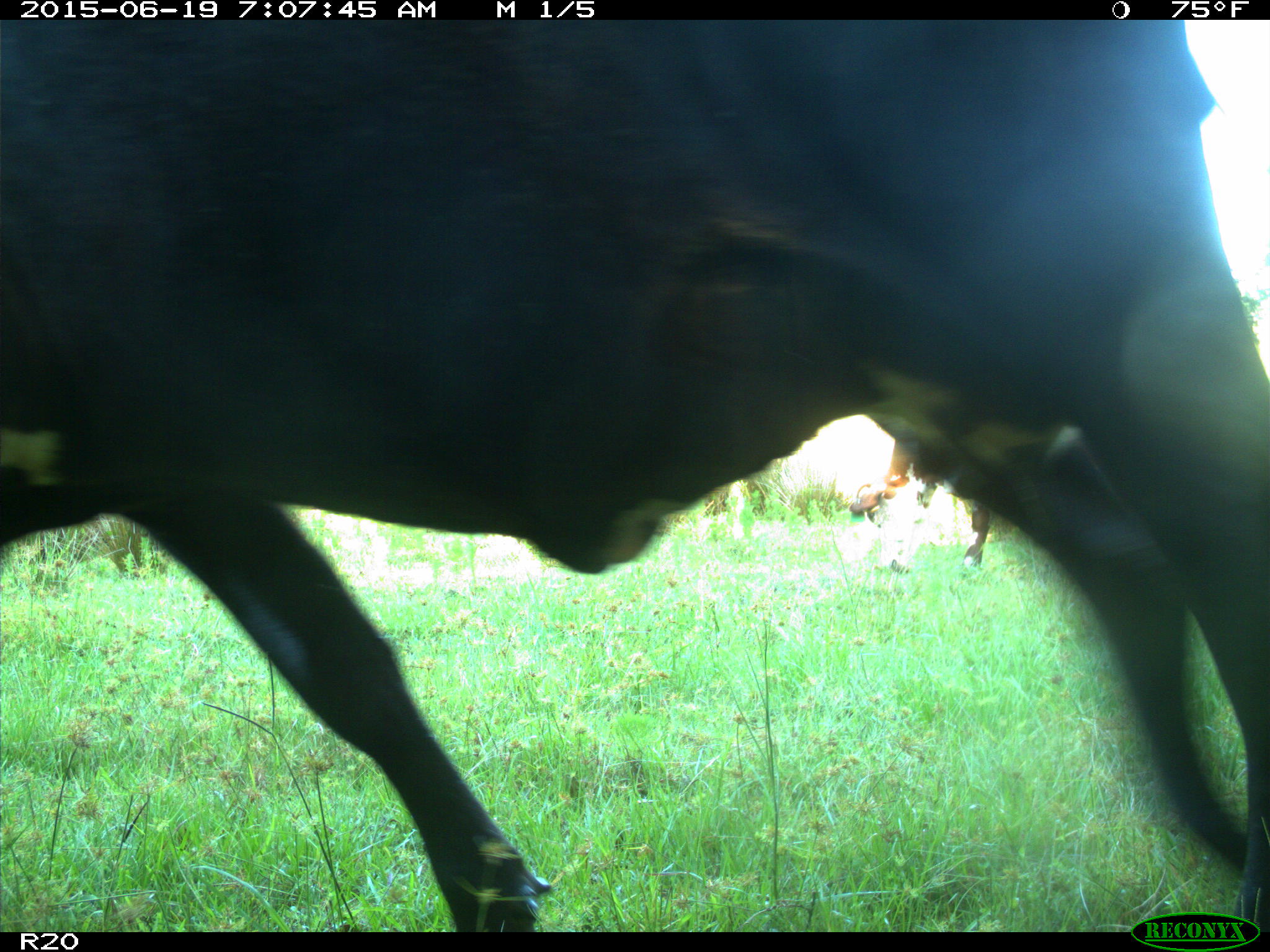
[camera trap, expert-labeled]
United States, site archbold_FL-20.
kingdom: Animalia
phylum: Chordata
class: Mammalia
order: Artiodactyla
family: Bovidae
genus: Bos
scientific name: Bos taurus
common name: domestic cow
Bos taurus (domestic cow).